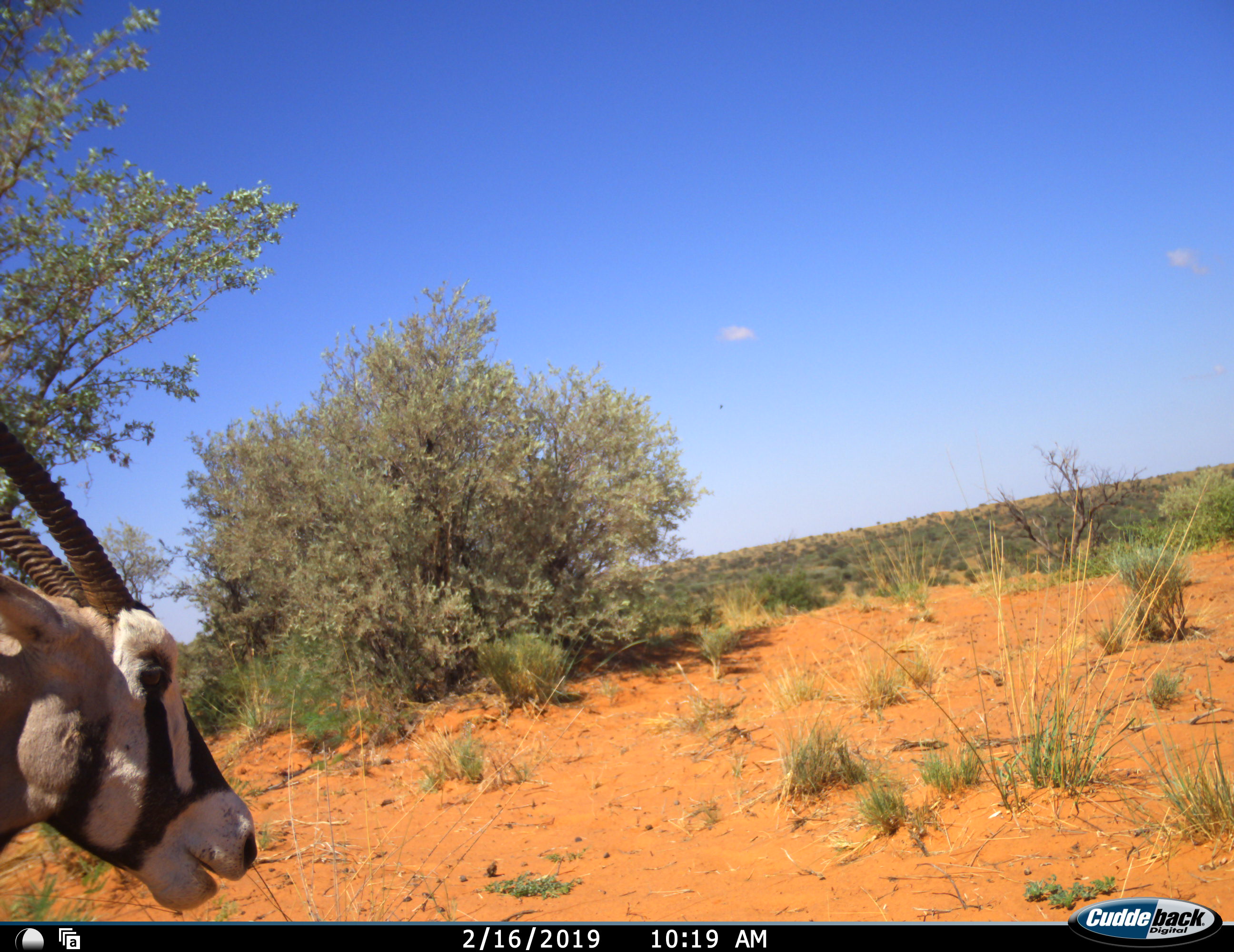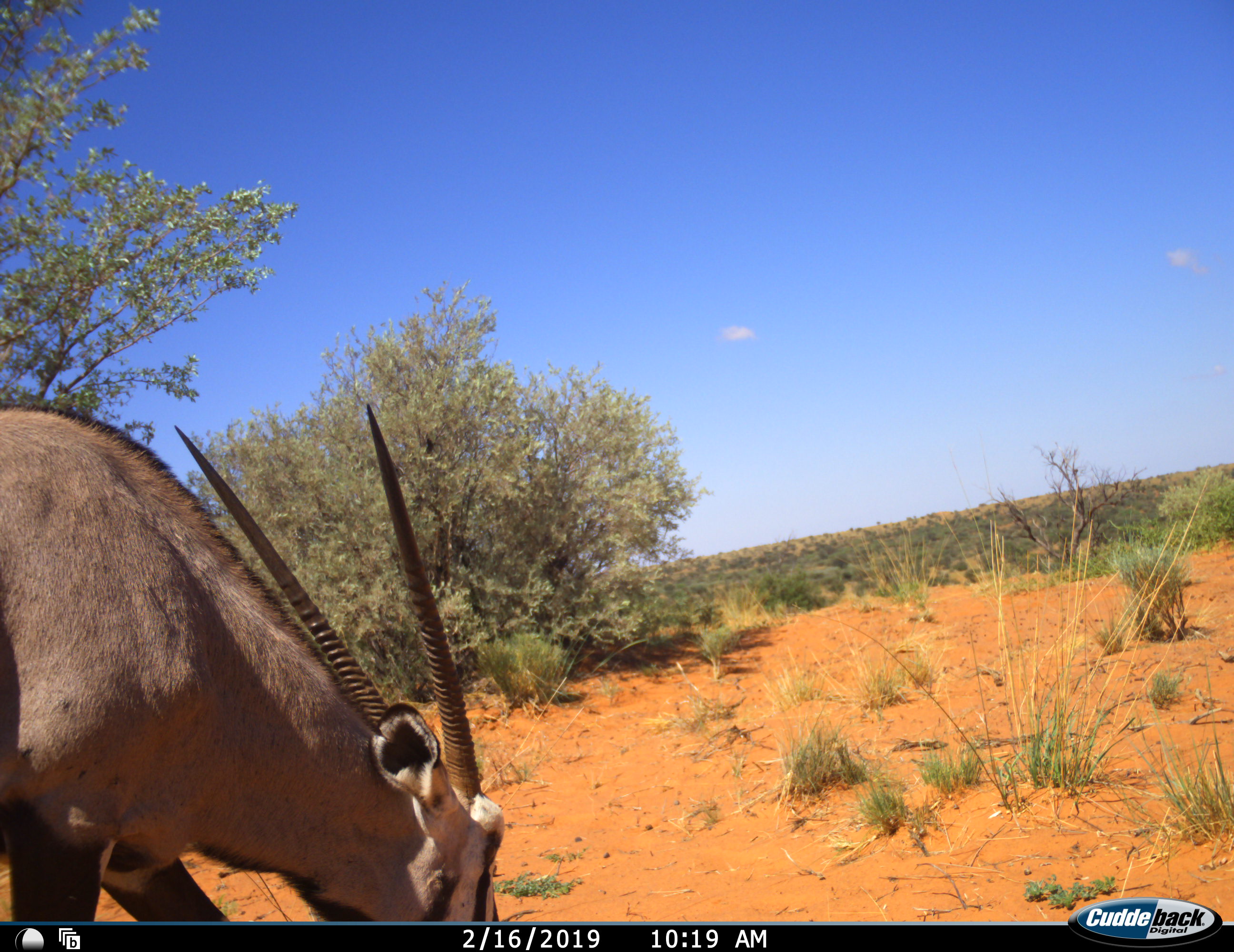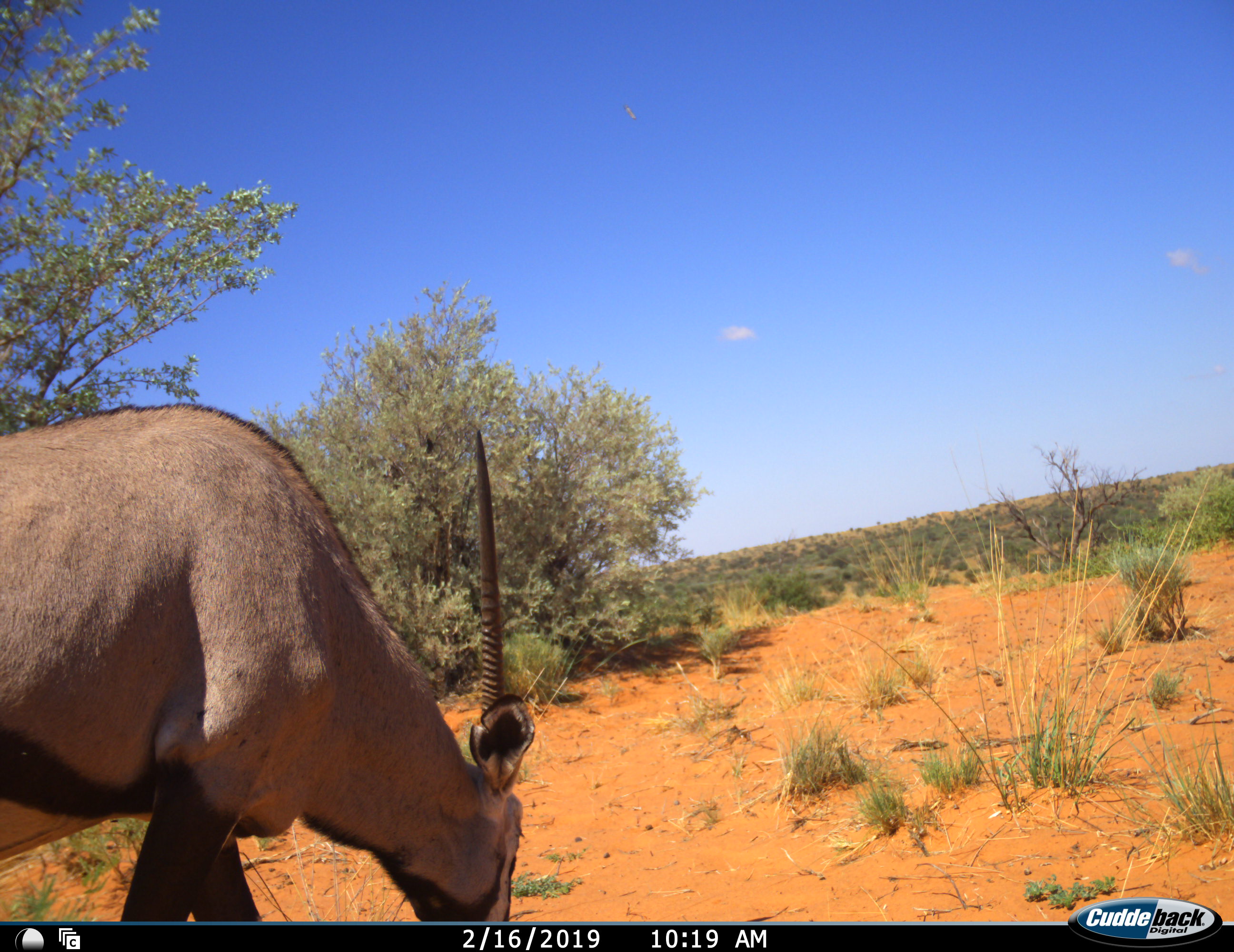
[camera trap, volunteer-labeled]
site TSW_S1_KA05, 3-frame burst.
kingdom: Animalia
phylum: Chordata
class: Mammalia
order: Artiodactyla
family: Bovidae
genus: Oryx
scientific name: Oryx gazella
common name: gemsbok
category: oryx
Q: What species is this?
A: Oryx (gemsbok) (Oryx gazella).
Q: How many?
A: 1.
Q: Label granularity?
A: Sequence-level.